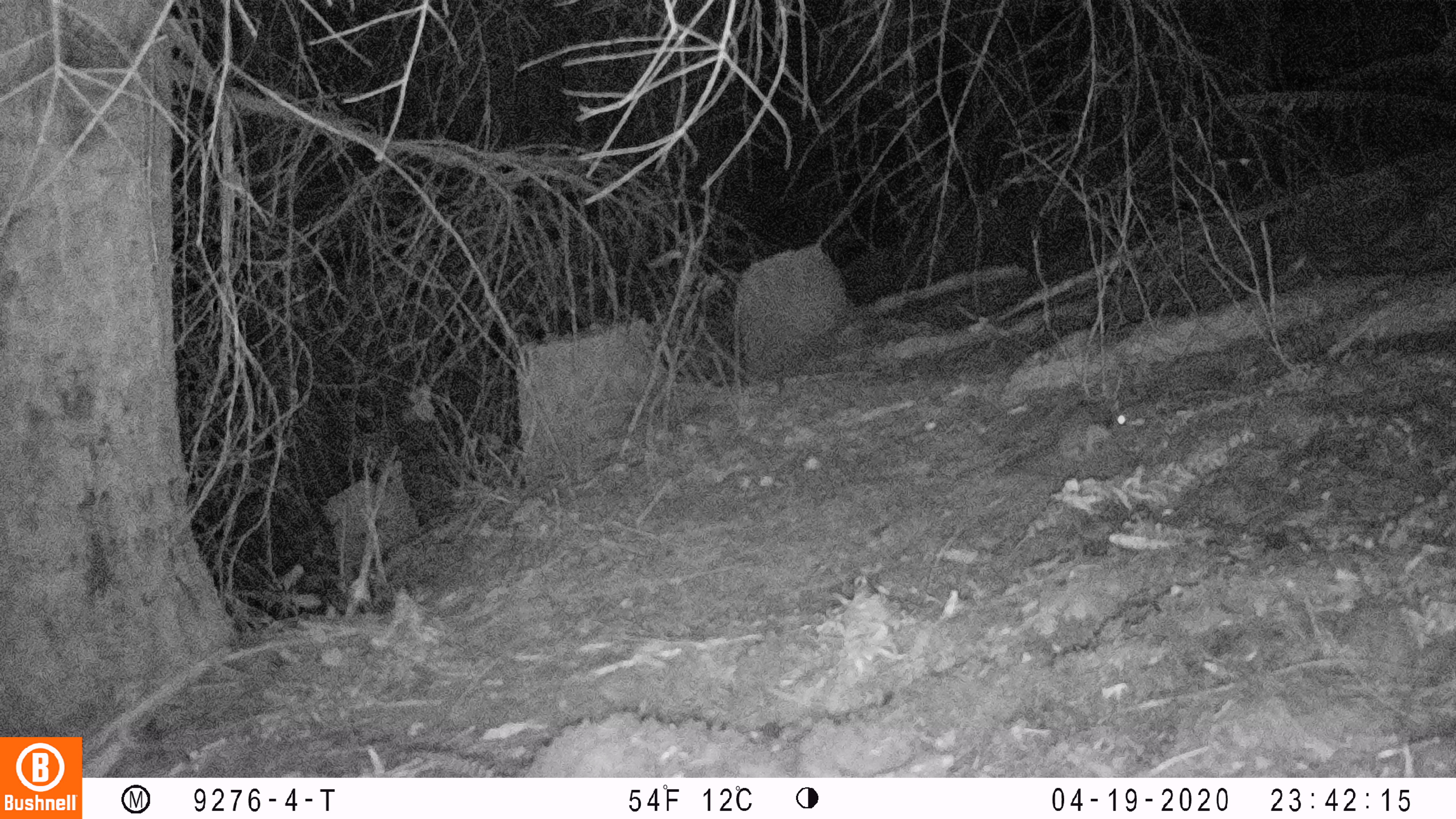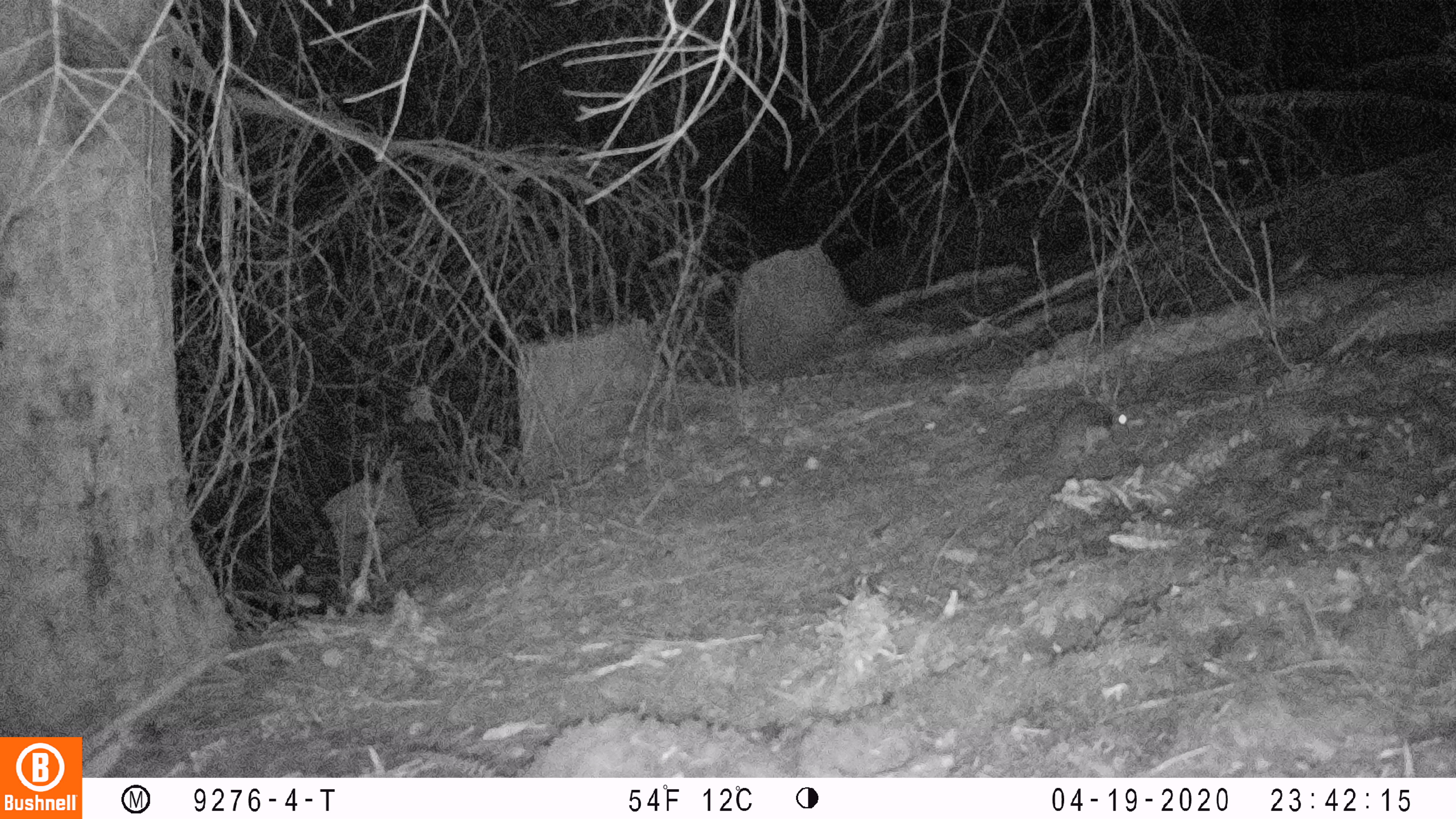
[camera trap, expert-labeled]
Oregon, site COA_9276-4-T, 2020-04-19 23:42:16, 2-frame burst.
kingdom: Animalia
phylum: Chordata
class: Mammalia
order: Rodentia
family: Sciuridae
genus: Glaucomys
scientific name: Glaucomys oregonensis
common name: humboldt's flying squirrel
Humboldt's flying squirrel (Glaucomys oregonensis).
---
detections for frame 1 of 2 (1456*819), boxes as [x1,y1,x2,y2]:
humboldt's flying squirrel: [989,392,1142,484]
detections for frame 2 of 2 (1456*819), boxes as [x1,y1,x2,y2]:
humboldt's flying squirrel: [987,392,1136,491]